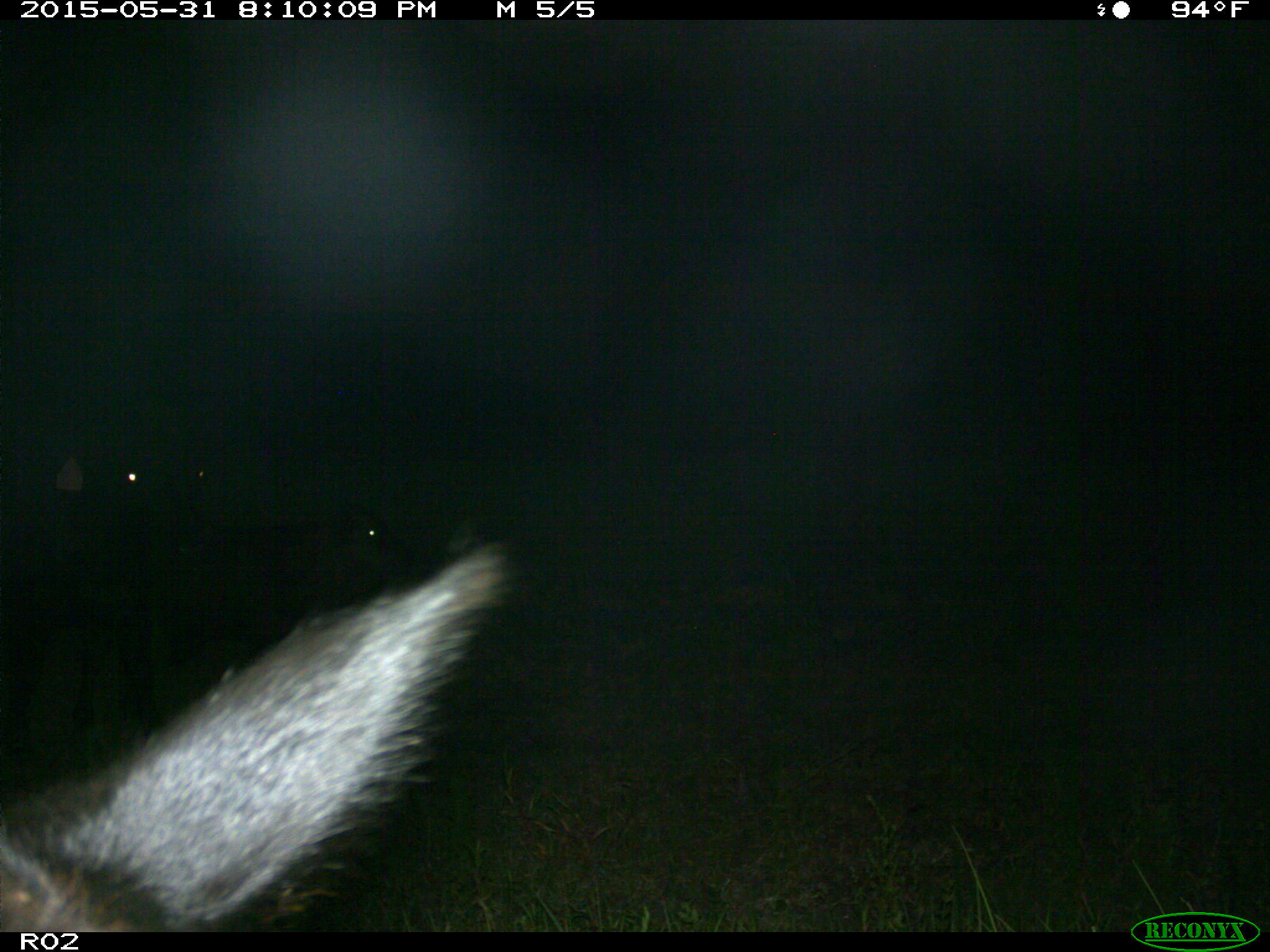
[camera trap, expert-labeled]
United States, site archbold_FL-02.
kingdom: Animalia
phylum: Chordata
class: Mammalia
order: Artiodactyla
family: Bovidae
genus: Bos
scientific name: Bos taurus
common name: domestic cow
Bos taurus (domestic cow).